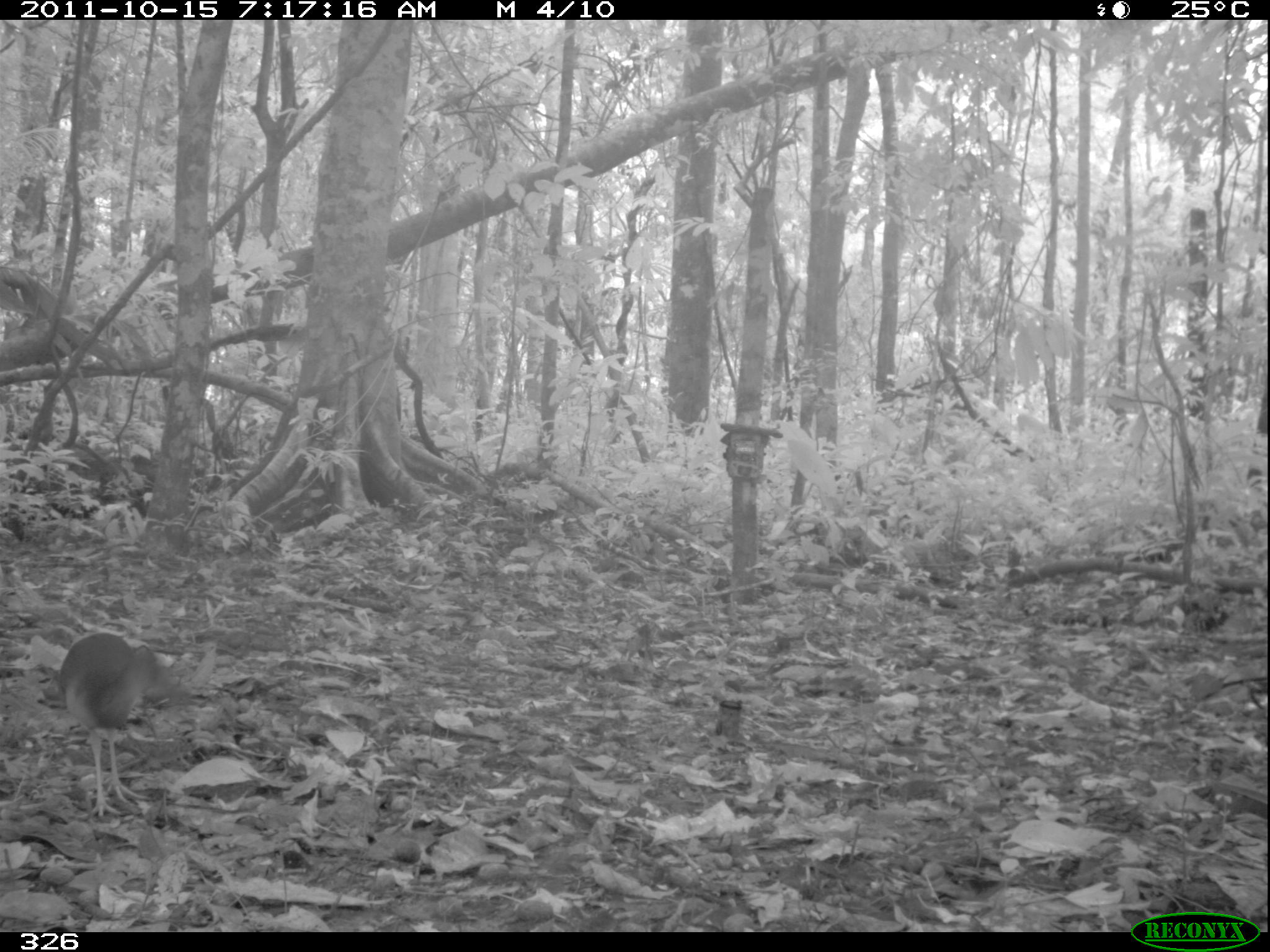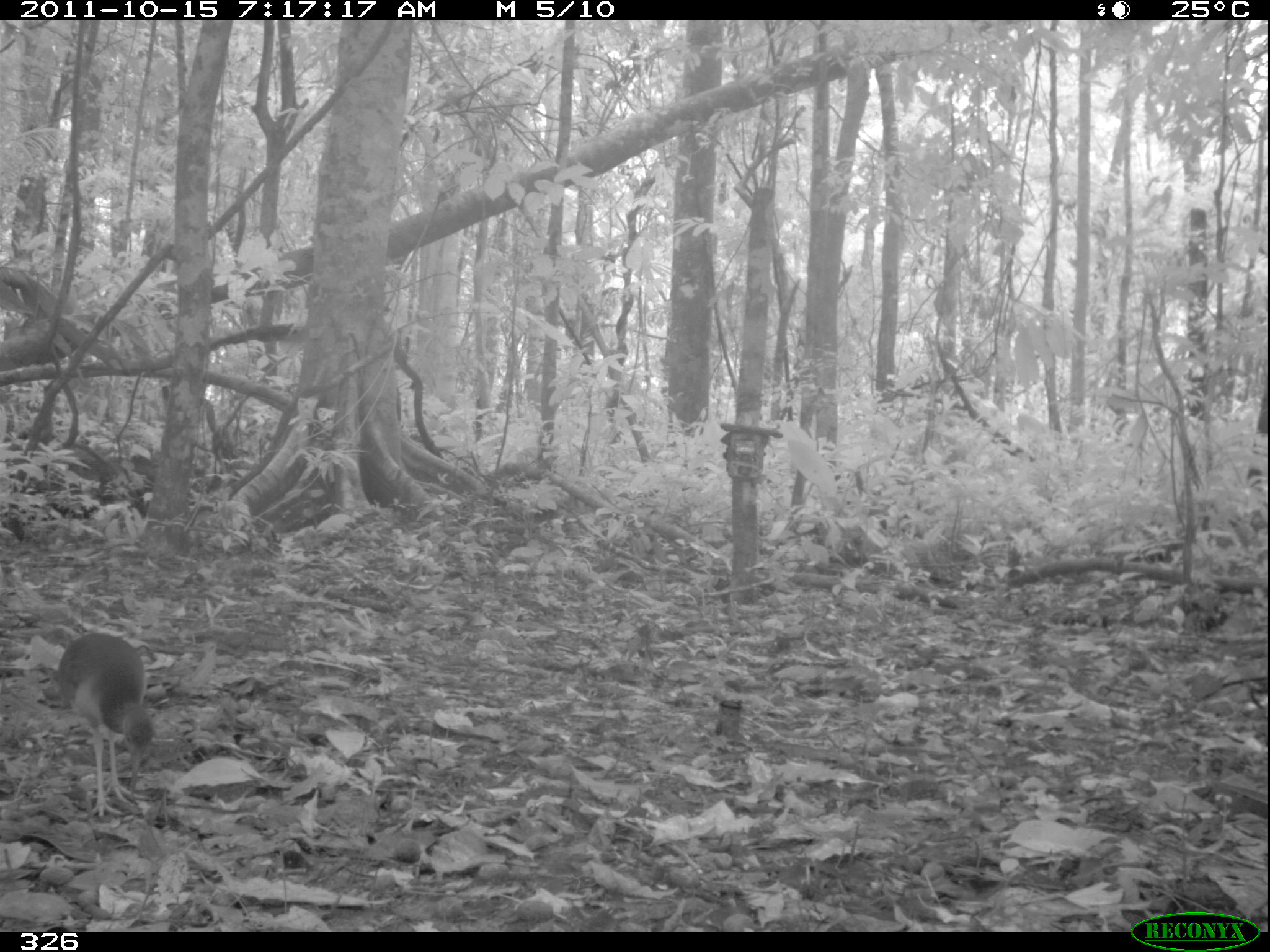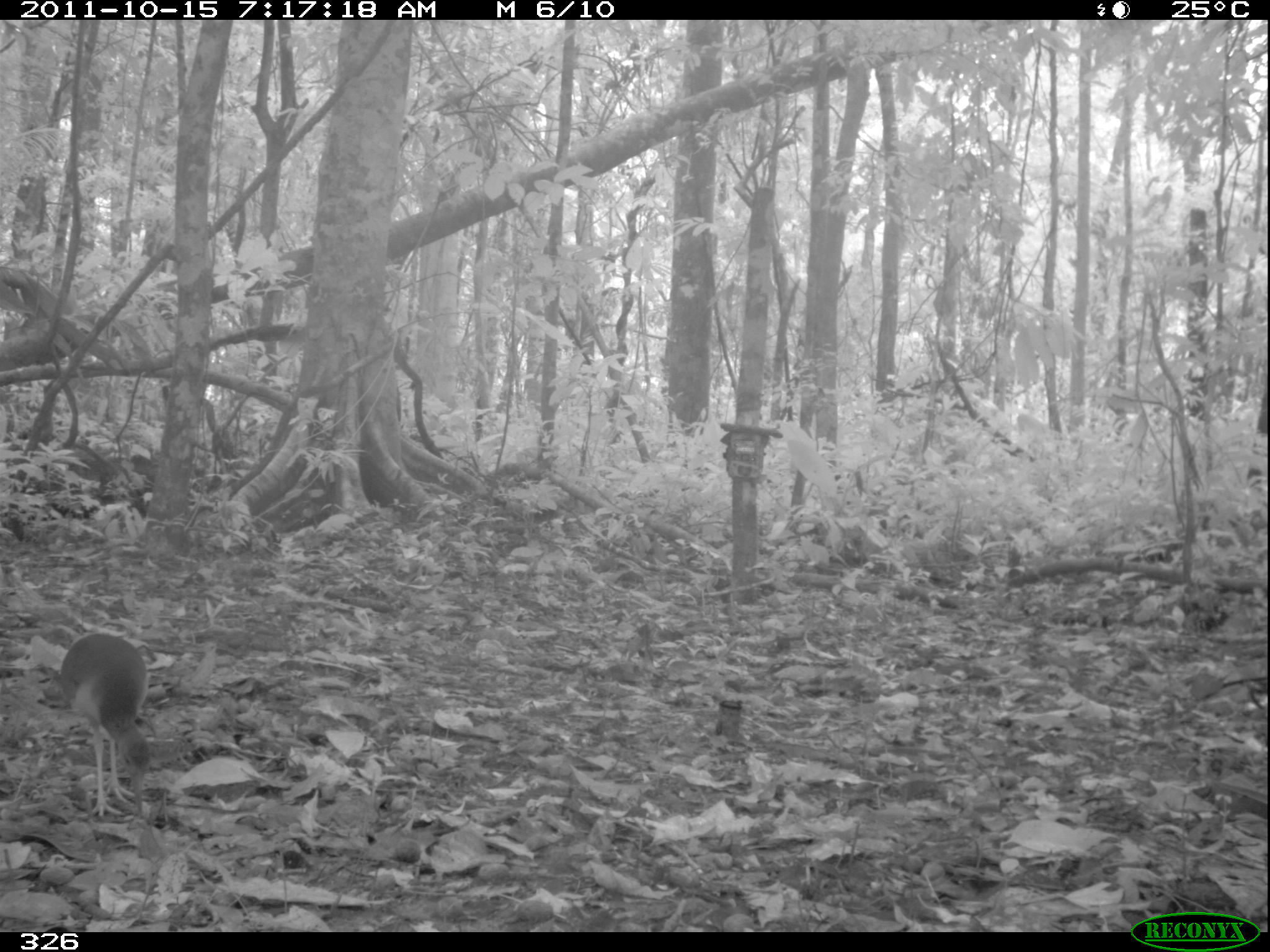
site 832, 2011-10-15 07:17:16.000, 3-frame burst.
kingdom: Animalia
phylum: Chordata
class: Aves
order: Gruiformes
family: Rallidae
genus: Aramides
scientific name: Aramides cajaneus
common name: gray-cowled wood-rail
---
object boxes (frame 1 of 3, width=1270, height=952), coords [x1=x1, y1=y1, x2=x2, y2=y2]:
aramides cajaneus: [x1=51, y1=630, x2=178, y2=817]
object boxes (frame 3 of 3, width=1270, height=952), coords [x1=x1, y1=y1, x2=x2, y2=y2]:
aramides cajaneus: [x1=60, y1=632, x2=151, y2=817]